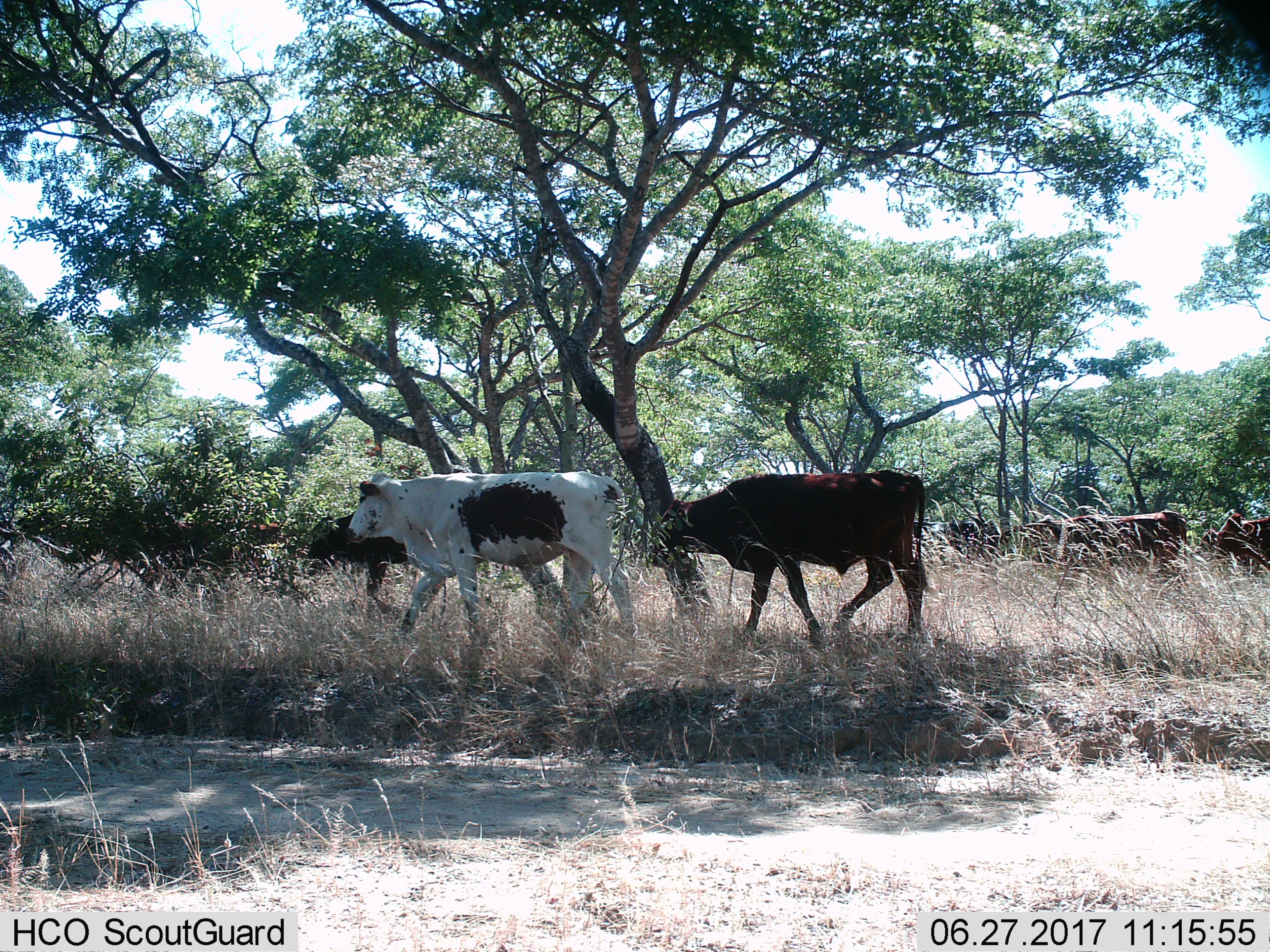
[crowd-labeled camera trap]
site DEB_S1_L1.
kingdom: Animalia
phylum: Chordata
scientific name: Vertebrata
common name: domestic animal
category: domesticanimal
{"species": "domesticanimal (domestic animal) (Vertebrata)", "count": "7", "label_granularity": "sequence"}